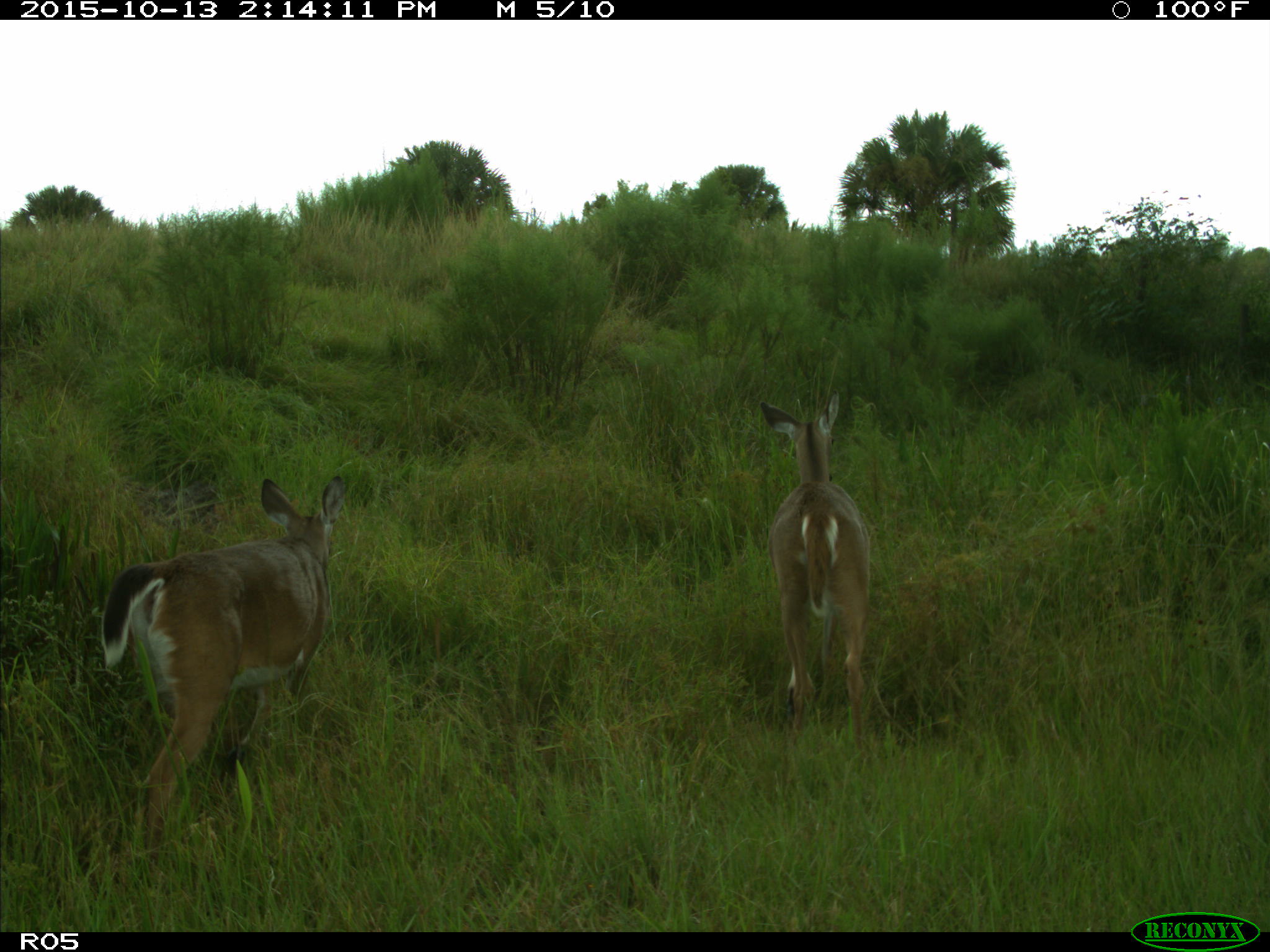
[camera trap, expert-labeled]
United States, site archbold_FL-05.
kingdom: Animalia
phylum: Chordata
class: Mammalia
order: Artiodactyla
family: Cervidae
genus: Odocoileus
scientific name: Odocoileus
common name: deer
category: unidentified deer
Unidentified deer (deer) (Odocoileus).